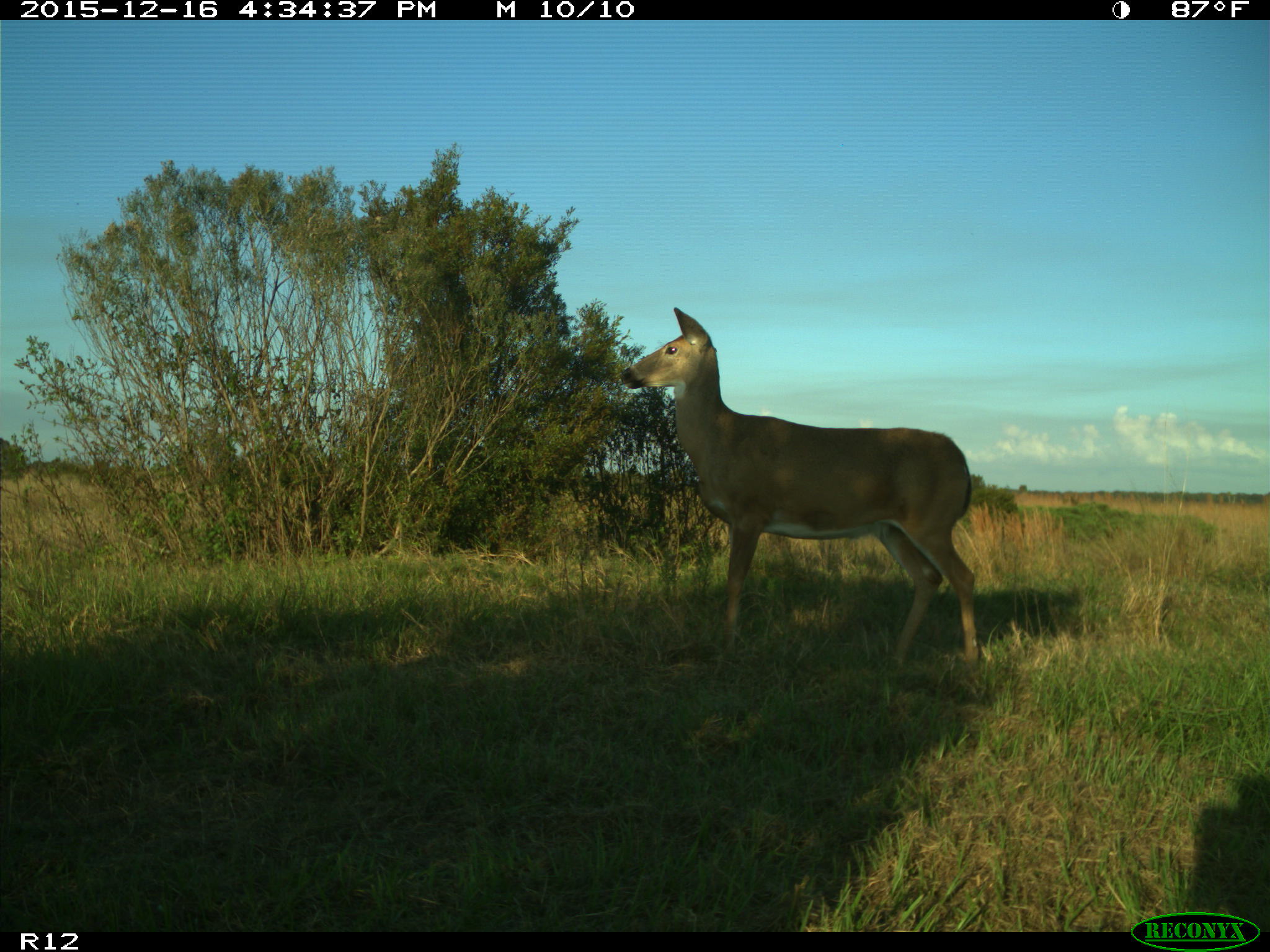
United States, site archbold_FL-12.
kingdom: Animalia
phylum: Chordata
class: Mammalia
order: Artiodactyla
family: Cervidae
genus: Odocoileus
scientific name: Odocoileus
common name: deer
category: unidentified deer